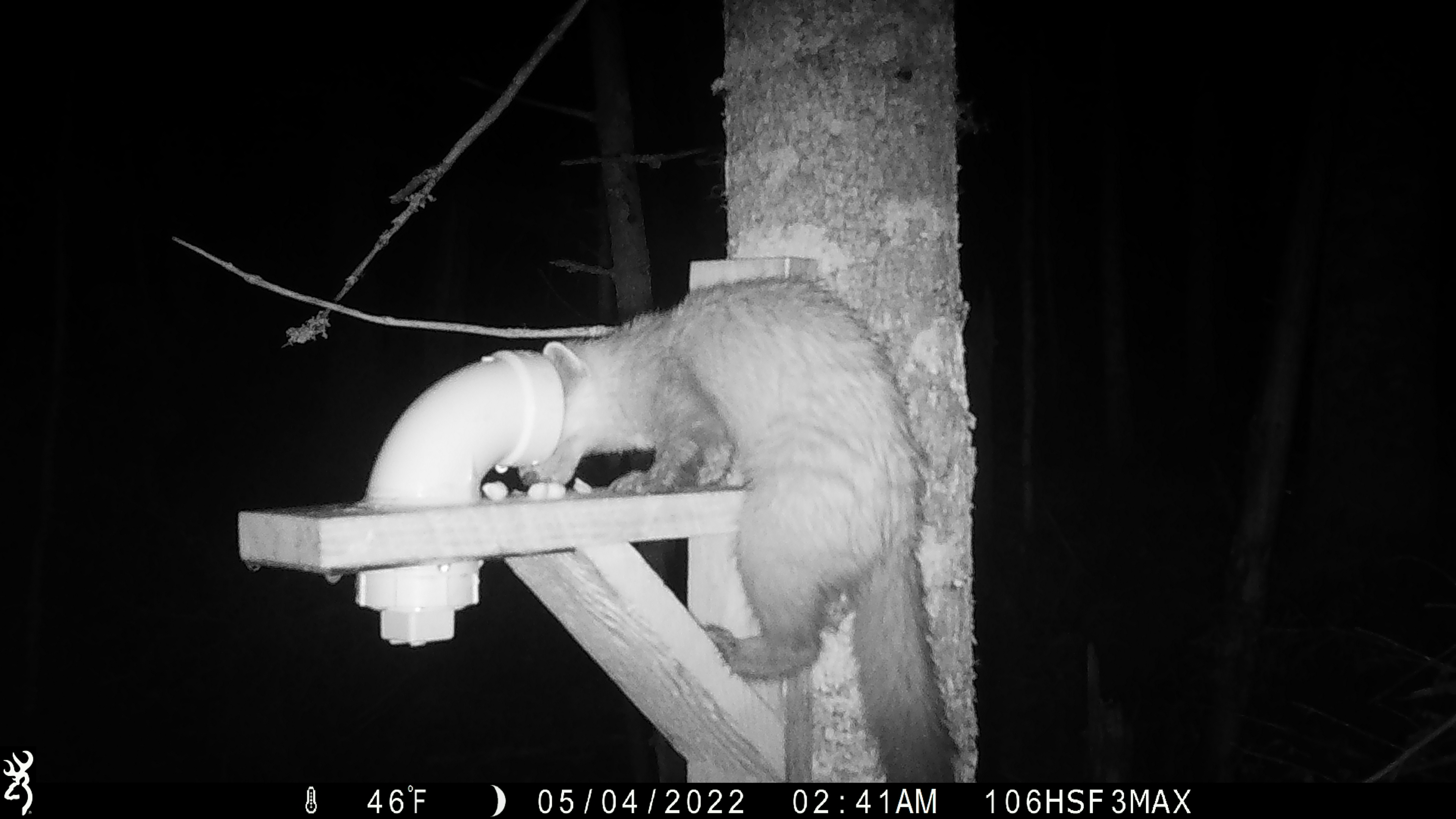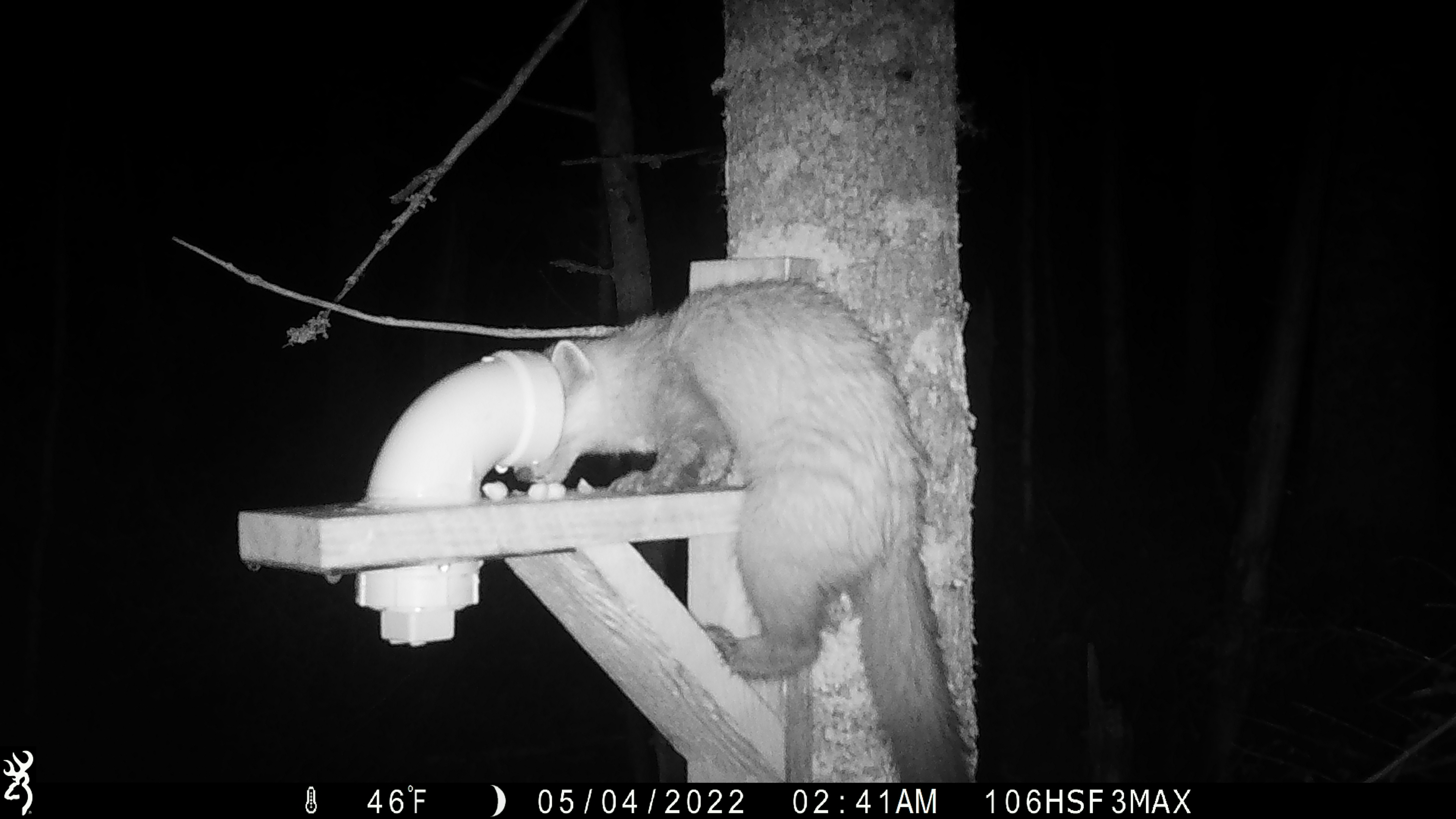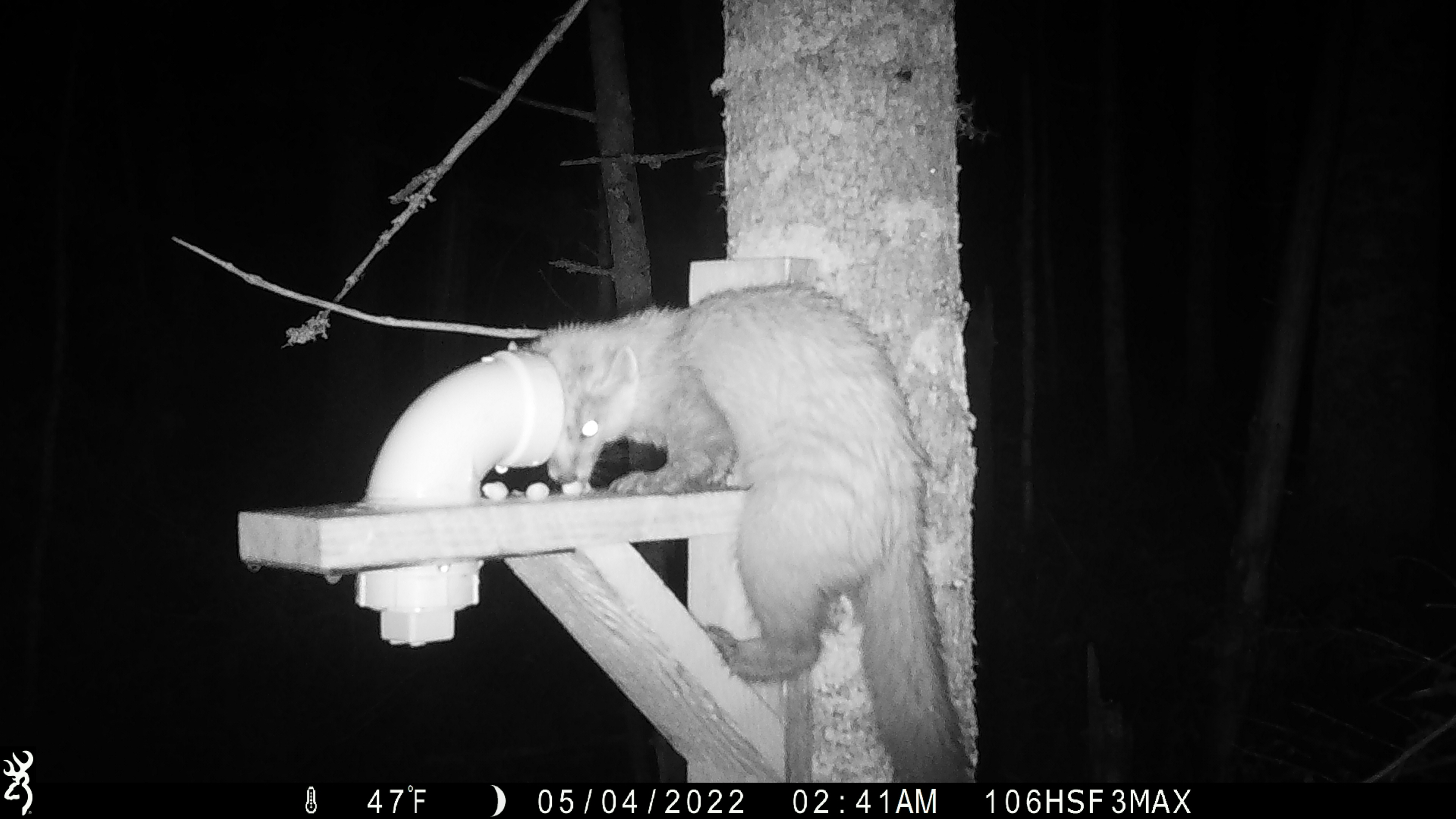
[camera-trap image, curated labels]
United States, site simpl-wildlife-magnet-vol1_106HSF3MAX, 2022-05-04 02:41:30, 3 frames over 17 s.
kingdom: Animalia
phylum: Chordata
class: Mammalia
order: Carnivora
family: Mustelidae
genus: Martes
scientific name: Martes americana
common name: american marten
American marten (Martes americana).